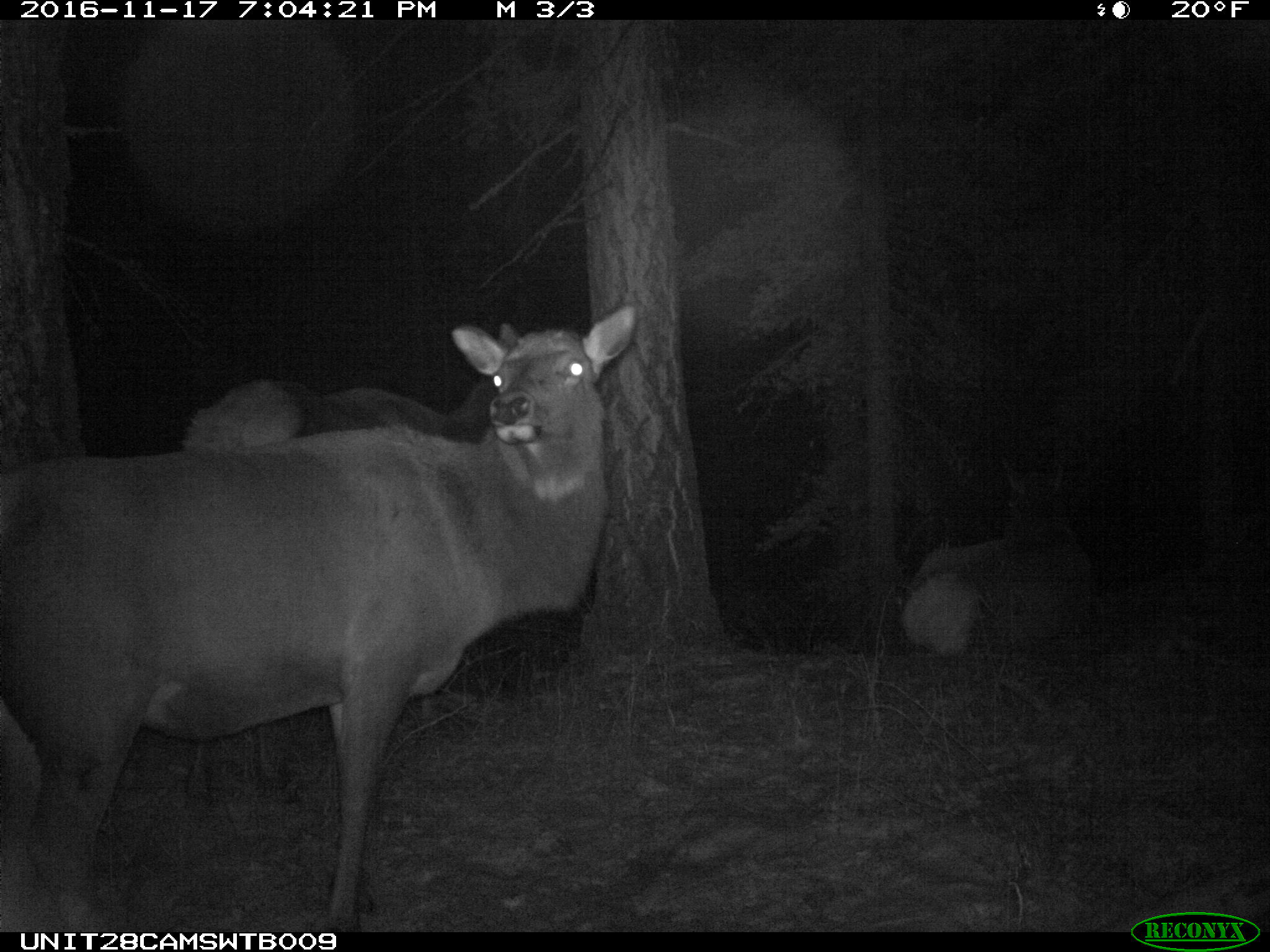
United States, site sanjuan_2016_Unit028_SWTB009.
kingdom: Animalia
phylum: Chordata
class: Mammalia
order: Artiodactyla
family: Cervidae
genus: Cervus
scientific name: Cervus elaphus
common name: red deer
Cervus elaphus (red deer).